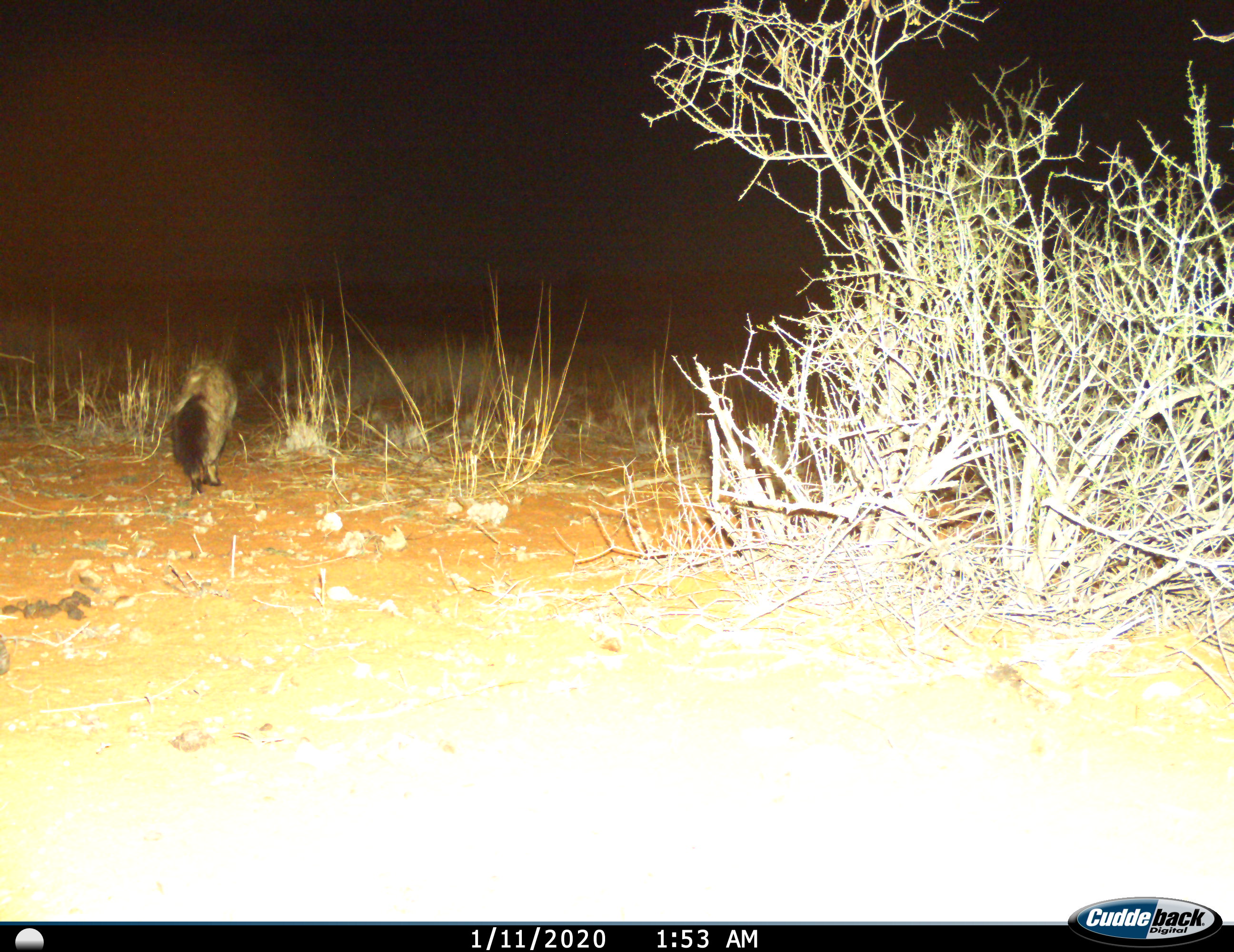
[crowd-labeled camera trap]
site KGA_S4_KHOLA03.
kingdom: Animalia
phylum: Chordata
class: Mammalia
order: Carnivora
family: Canidae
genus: Otocyon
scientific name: Otocyon megalotis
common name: bat-eared fox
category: foxbateared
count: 1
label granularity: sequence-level